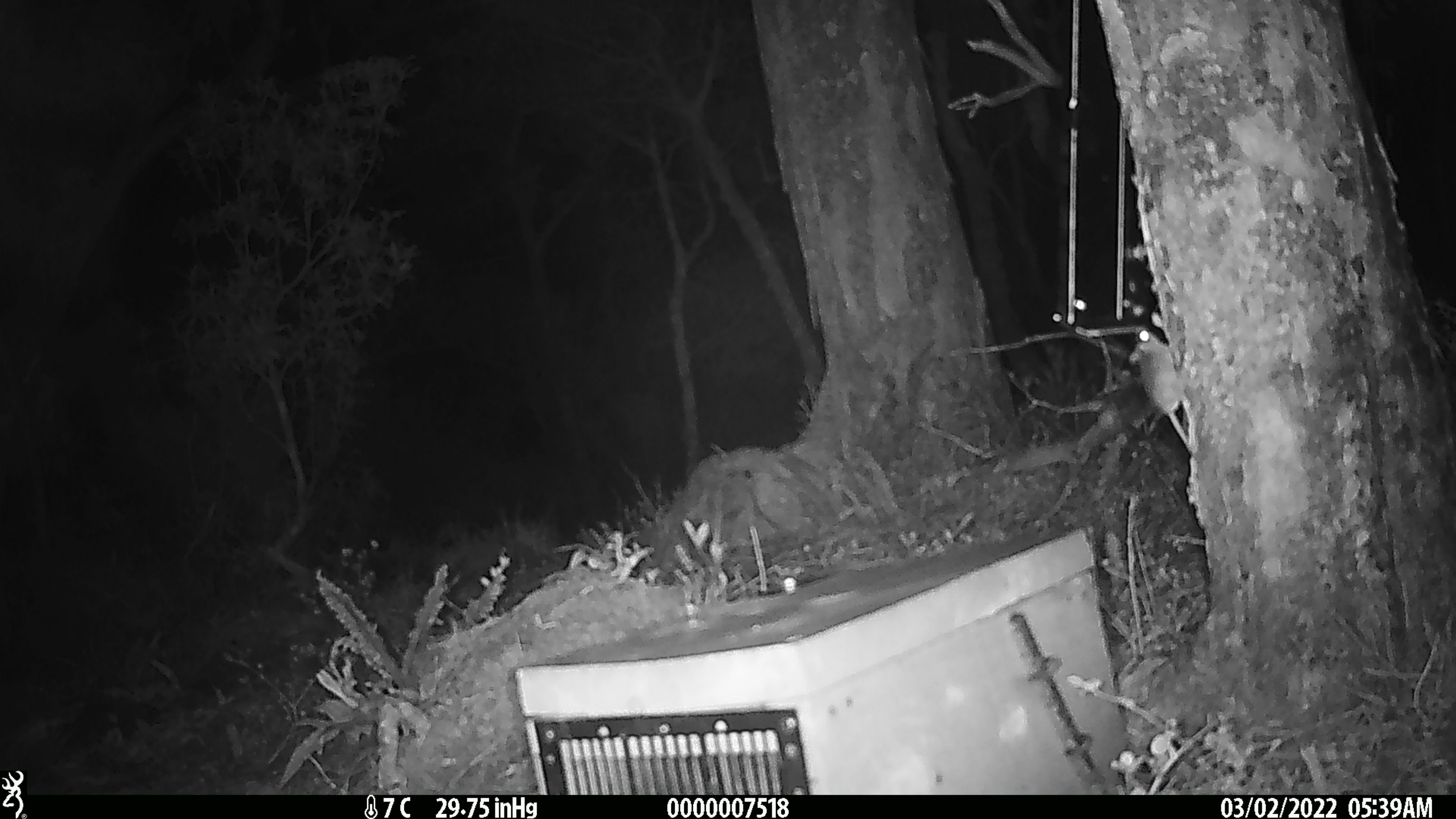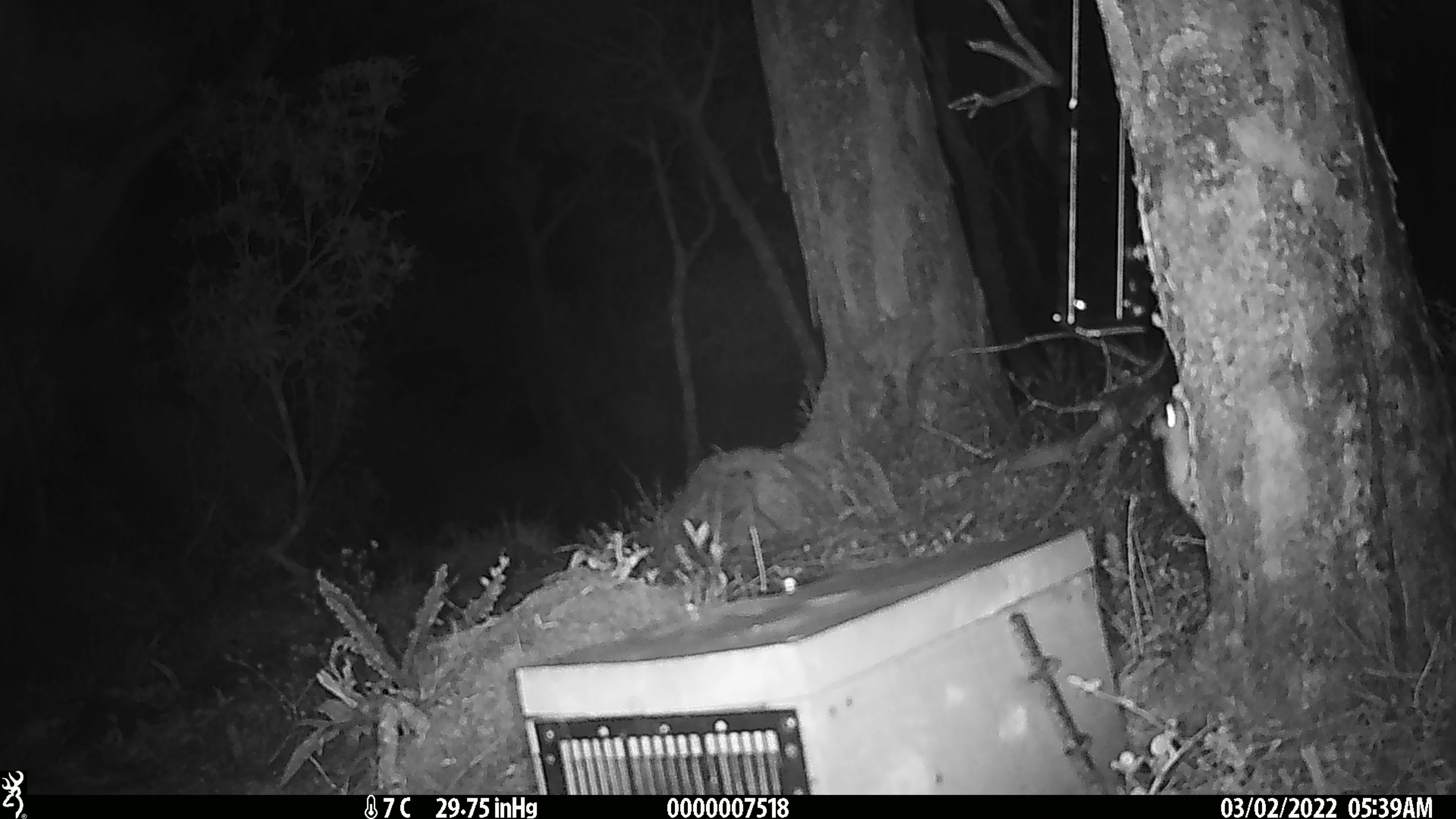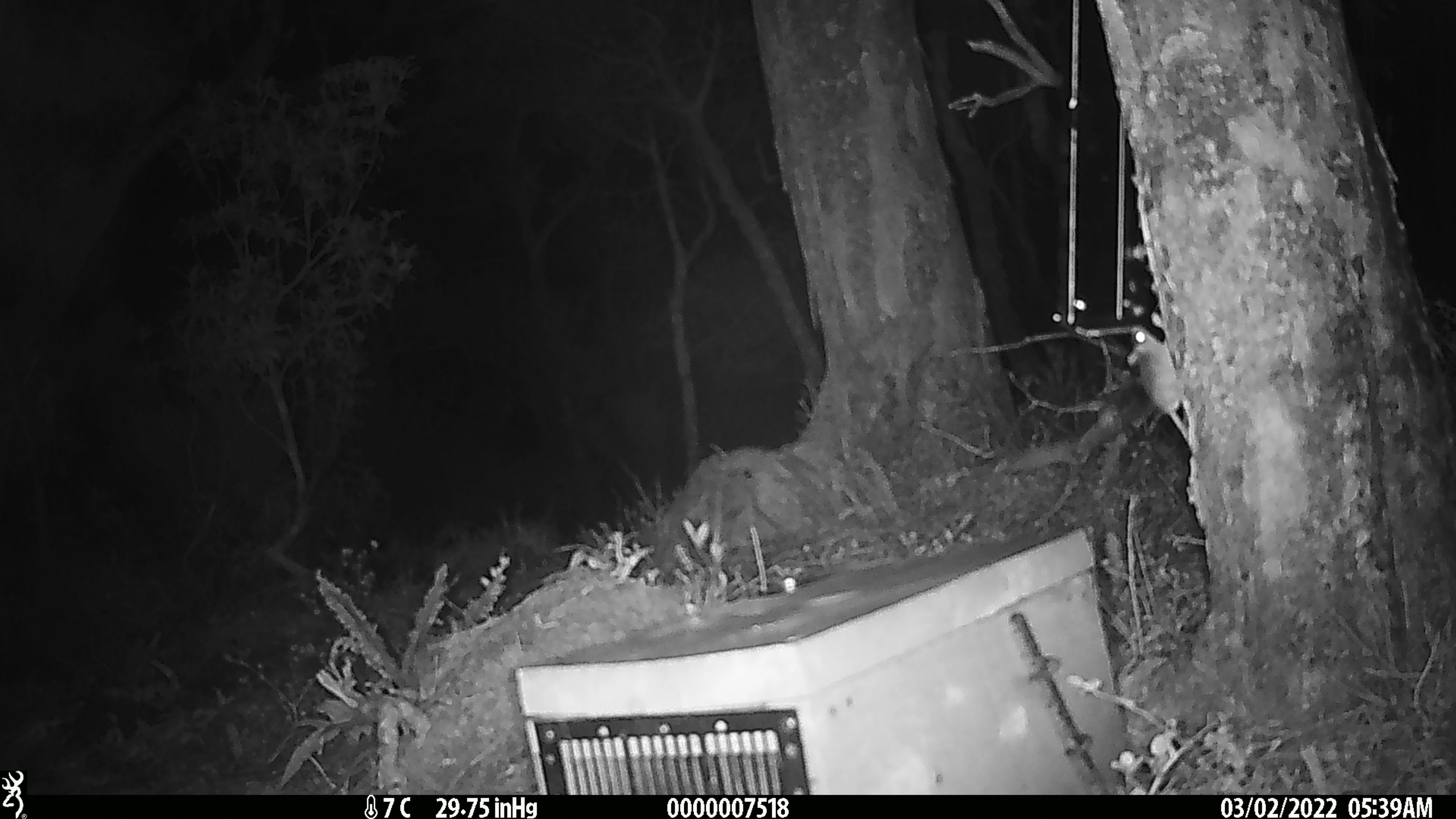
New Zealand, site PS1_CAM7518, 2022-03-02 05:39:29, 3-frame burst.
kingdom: Animalia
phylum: Chordata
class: Mammalia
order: Rodentia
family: Muridae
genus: Mus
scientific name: Mus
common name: mouse